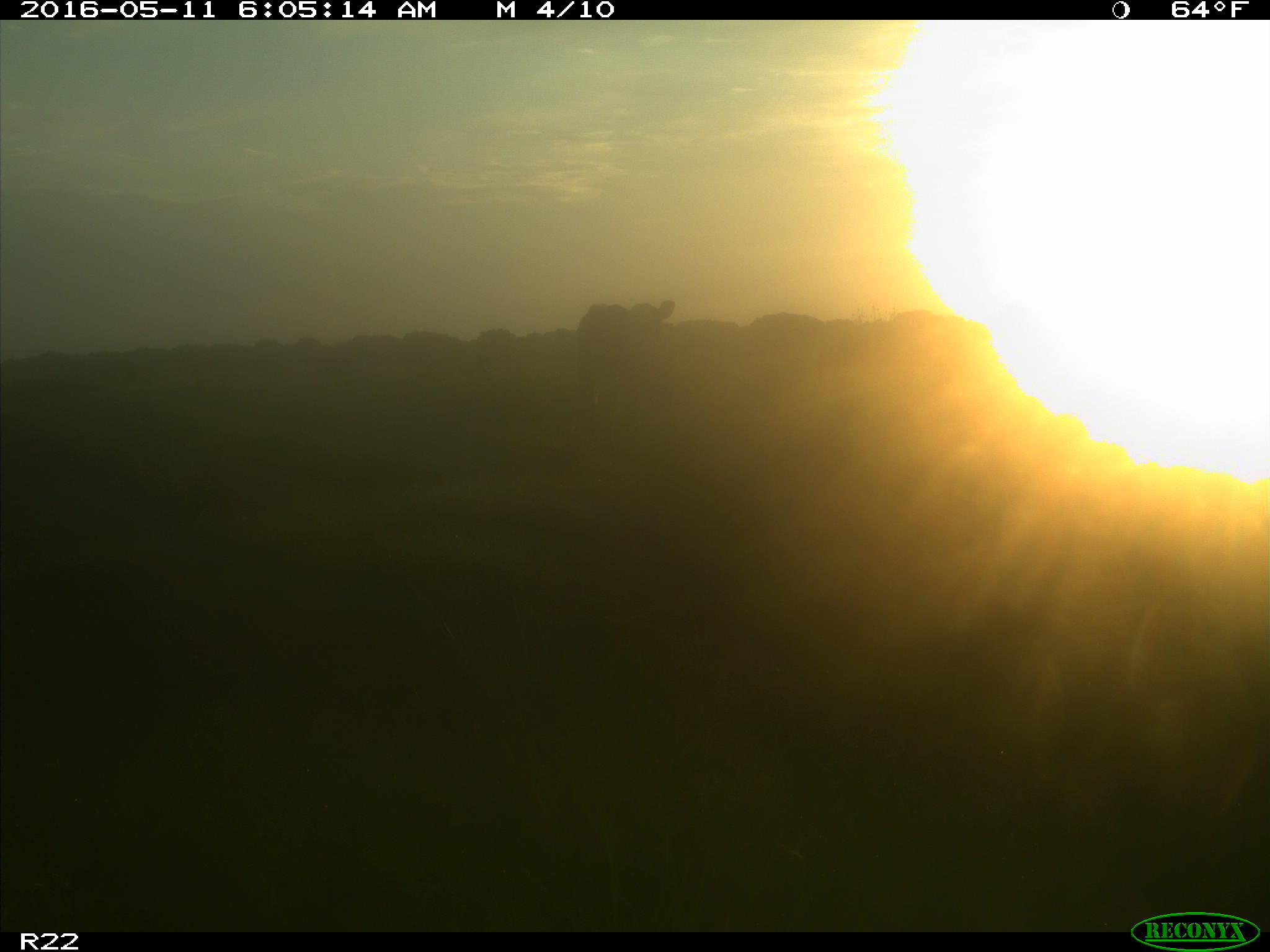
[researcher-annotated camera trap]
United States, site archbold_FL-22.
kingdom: Animalia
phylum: Chordata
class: Mammalia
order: Artiodactyla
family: Bovidae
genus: Bos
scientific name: Bos taurus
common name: domestic cow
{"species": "Bos taurus (domestic cow)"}